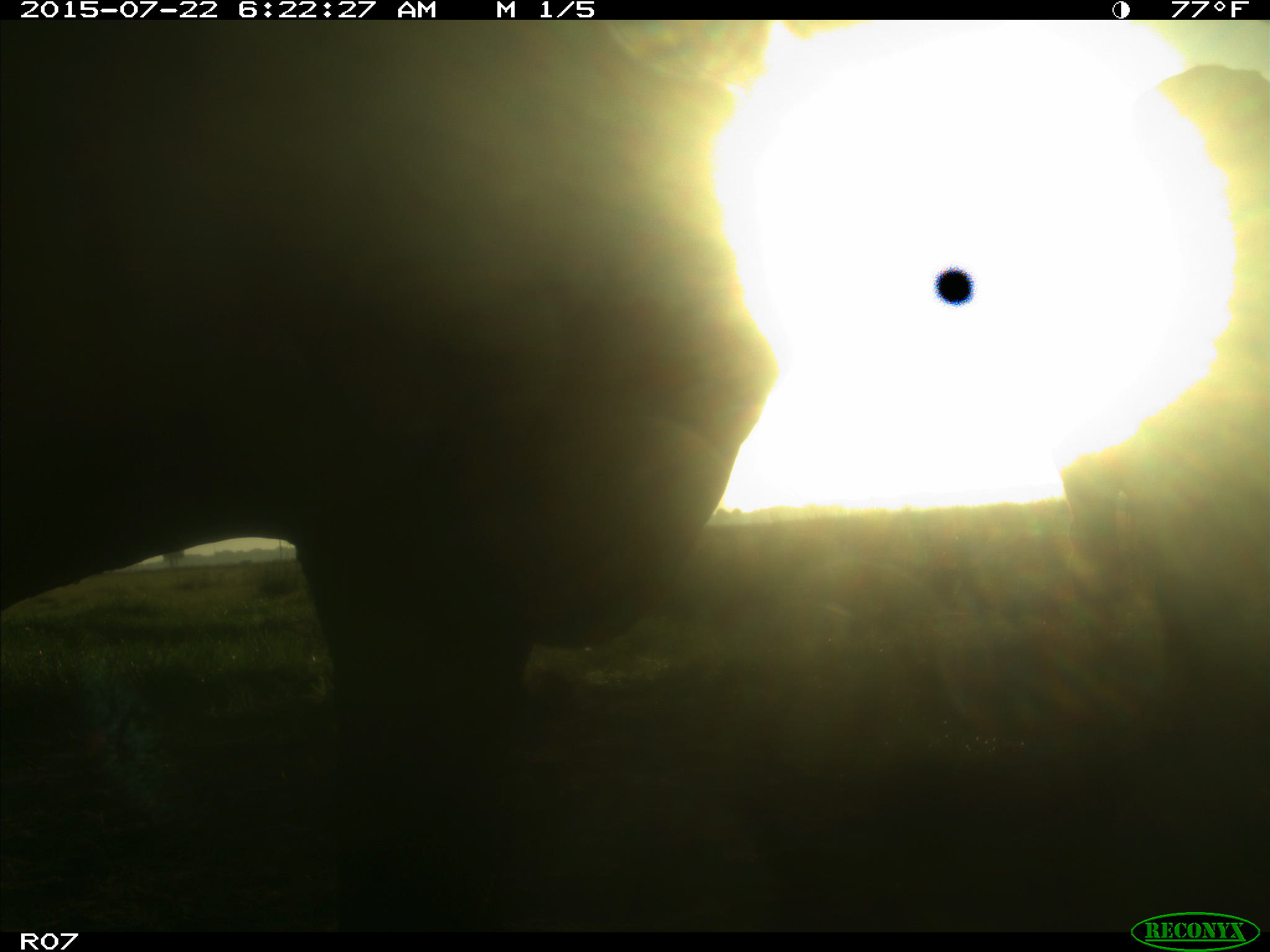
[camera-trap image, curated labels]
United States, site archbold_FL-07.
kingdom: Animalia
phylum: Chordata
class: Mammalia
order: Artiodactyla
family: Cervidae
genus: Odocoileus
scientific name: Odocoileus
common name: deer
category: unidentified deer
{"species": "unidentified deer (deer) (Odocoileus)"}